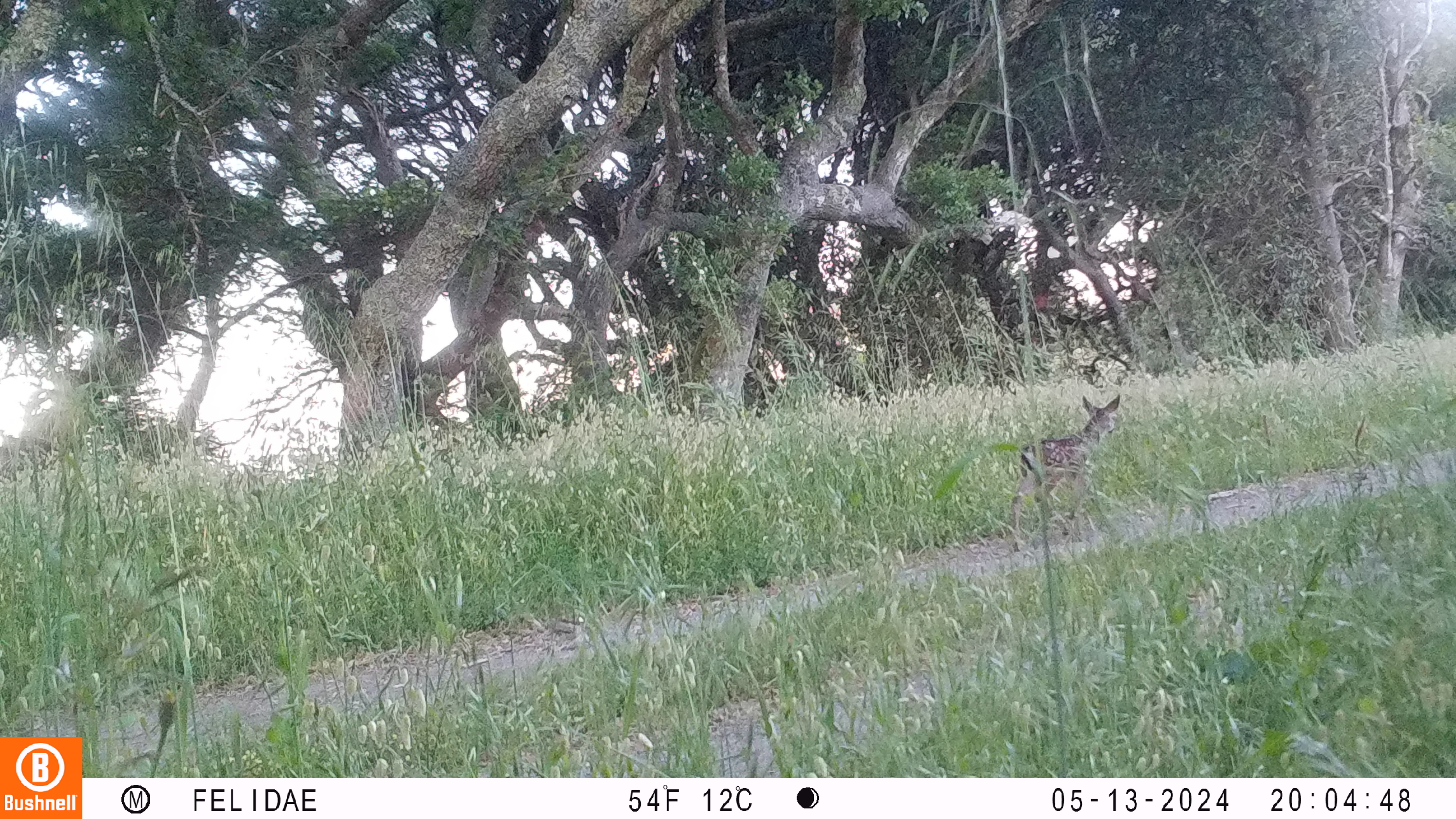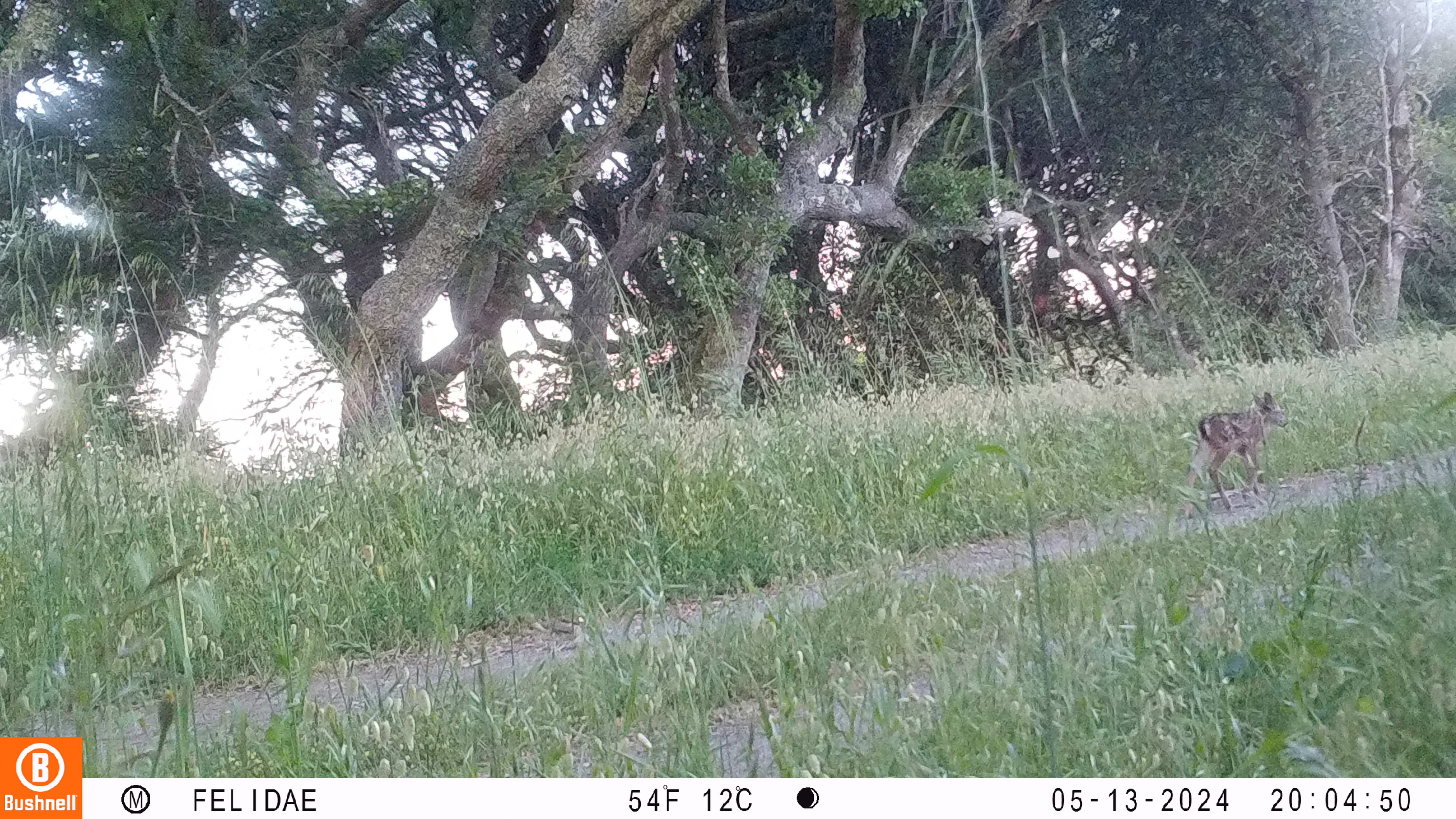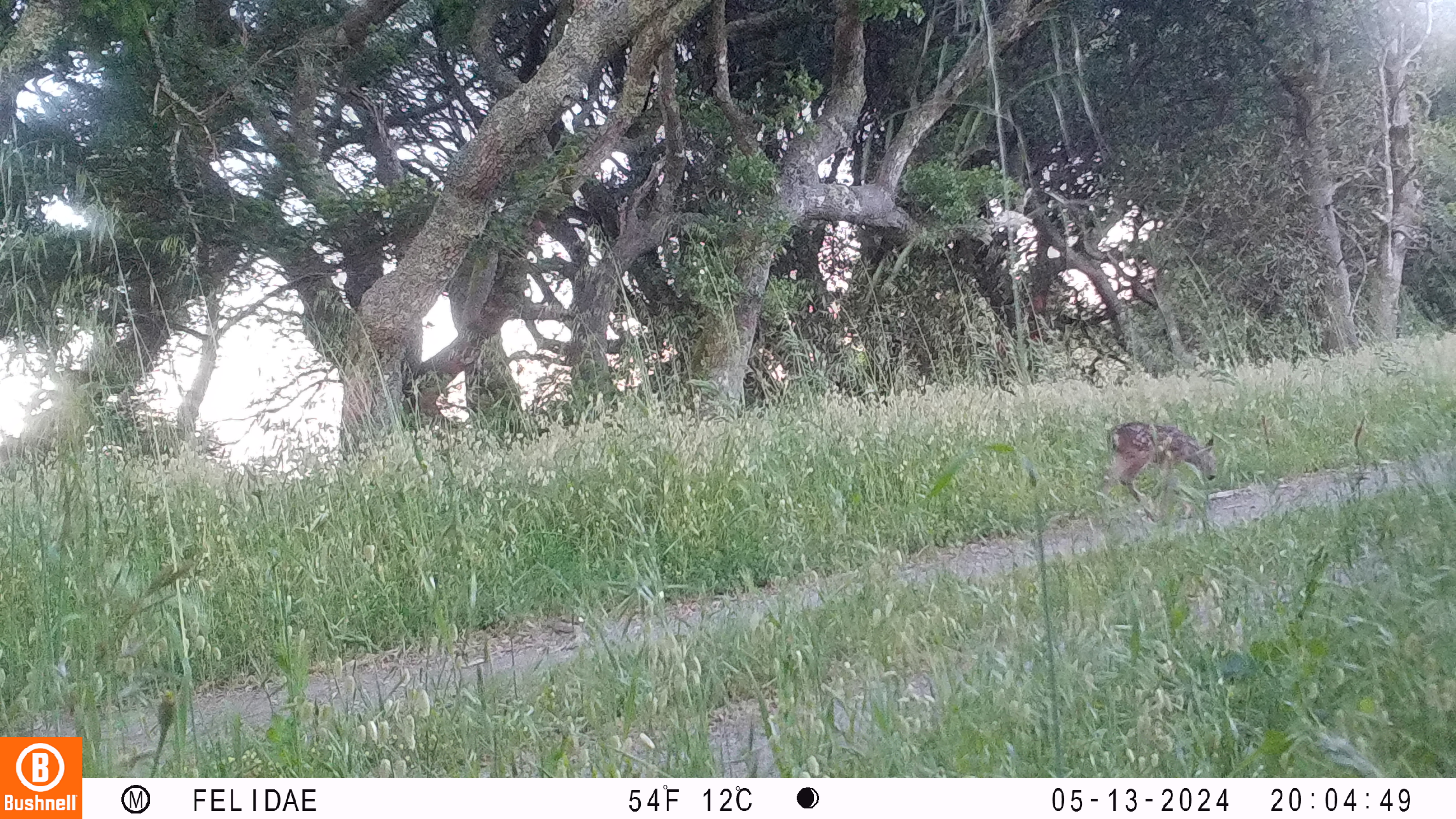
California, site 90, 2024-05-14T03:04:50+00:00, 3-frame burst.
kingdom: Animalia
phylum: Chordata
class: Mammalia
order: Artiodactyla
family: Cervidae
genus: Odocoileus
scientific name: Odocoileus hemionus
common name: mule deer